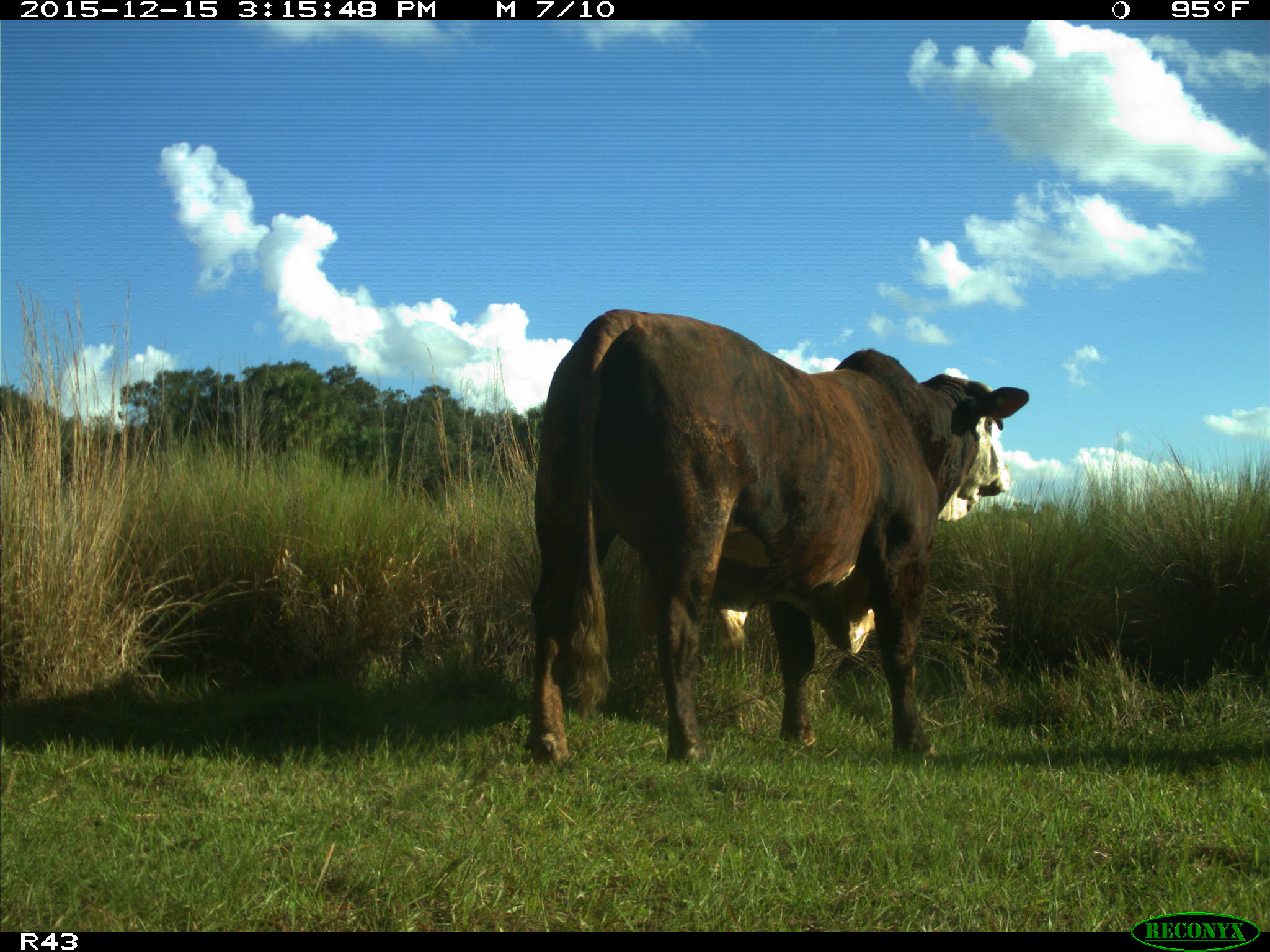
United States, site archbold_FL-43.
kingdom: Animalia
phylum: Chordata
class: Mammalia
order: Artiodactyla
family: Bovidae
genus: Bos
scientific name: Bos taurus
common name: domestic cow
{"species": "Bos taurus (domestic cow)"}